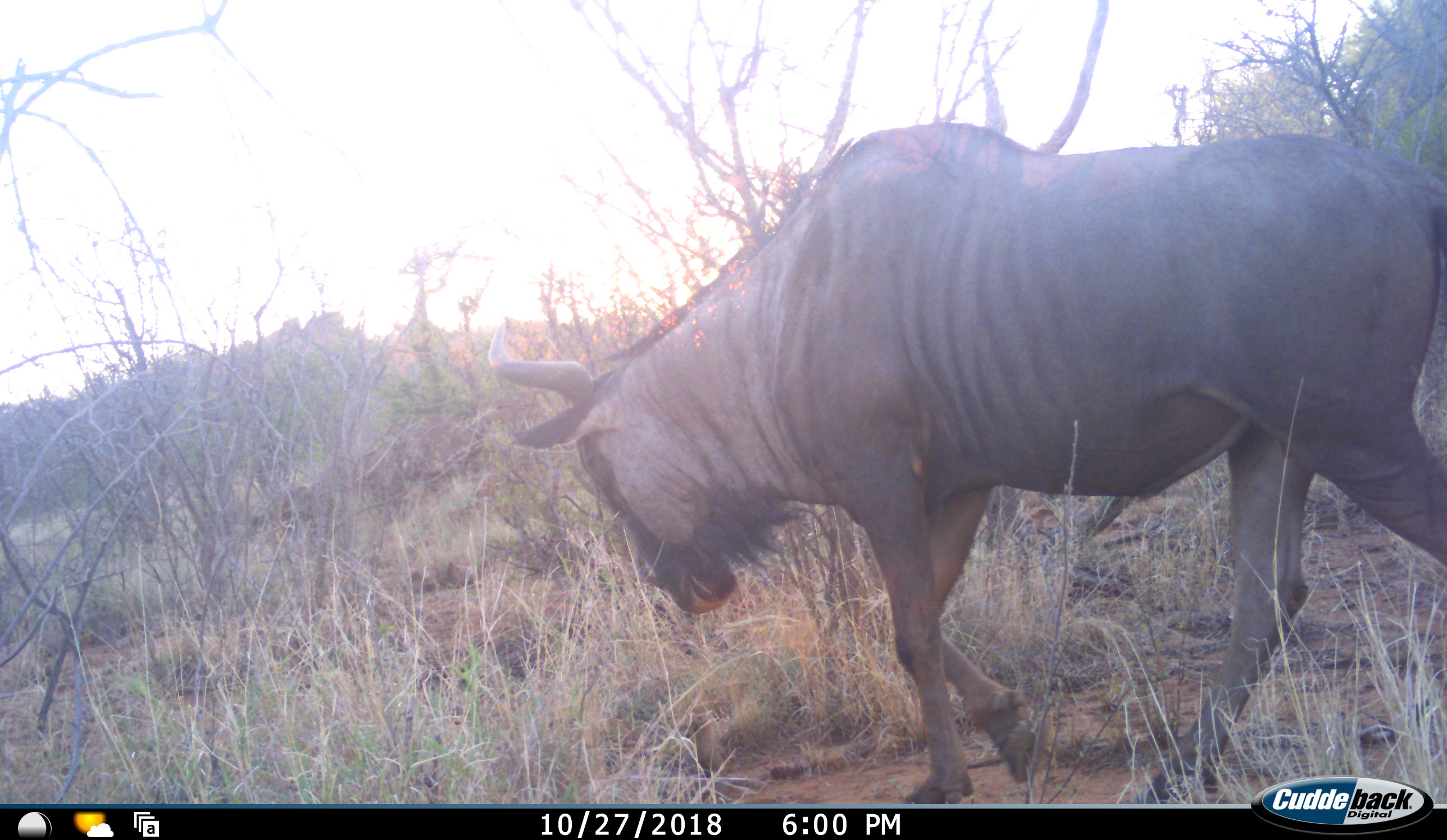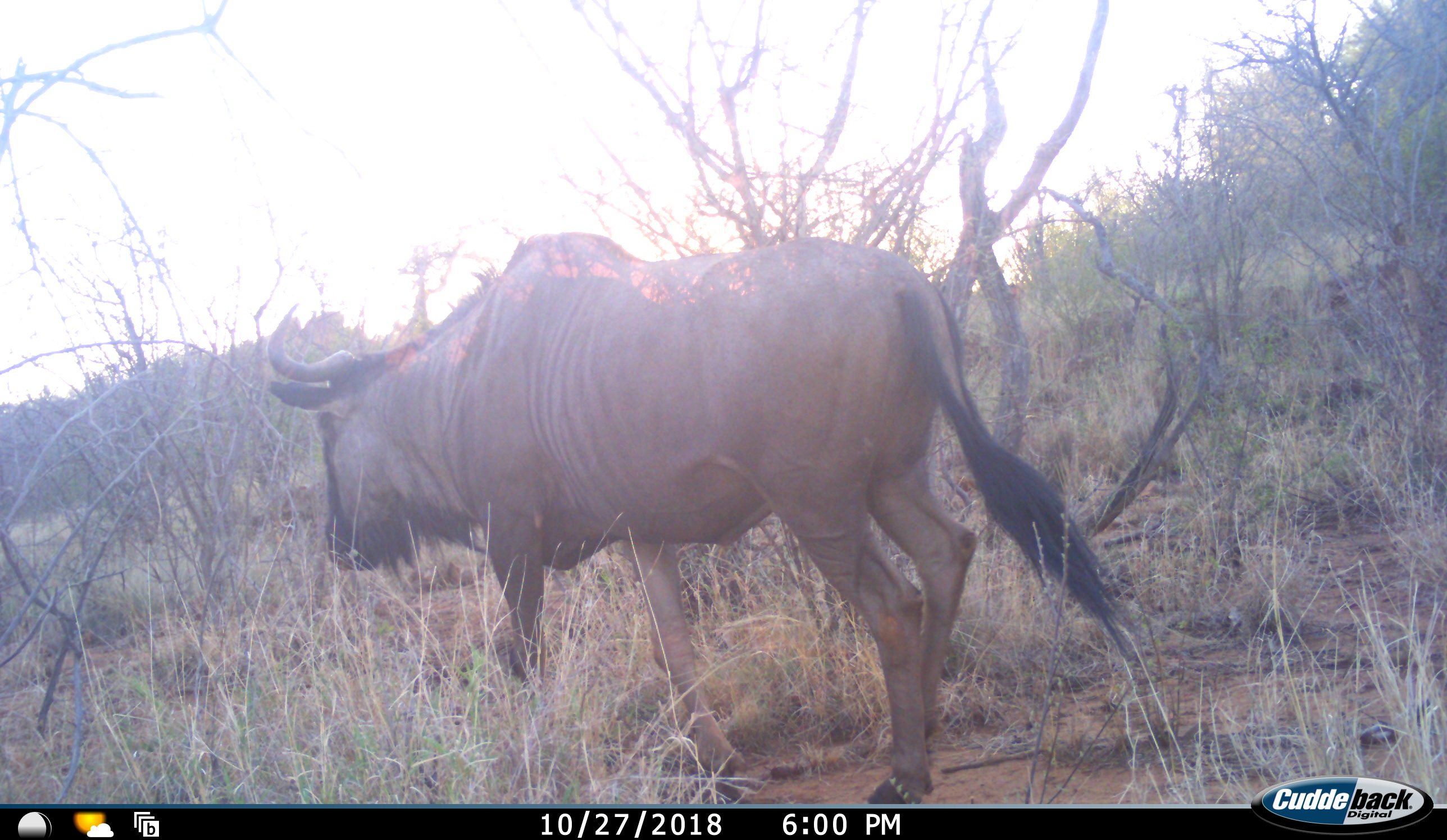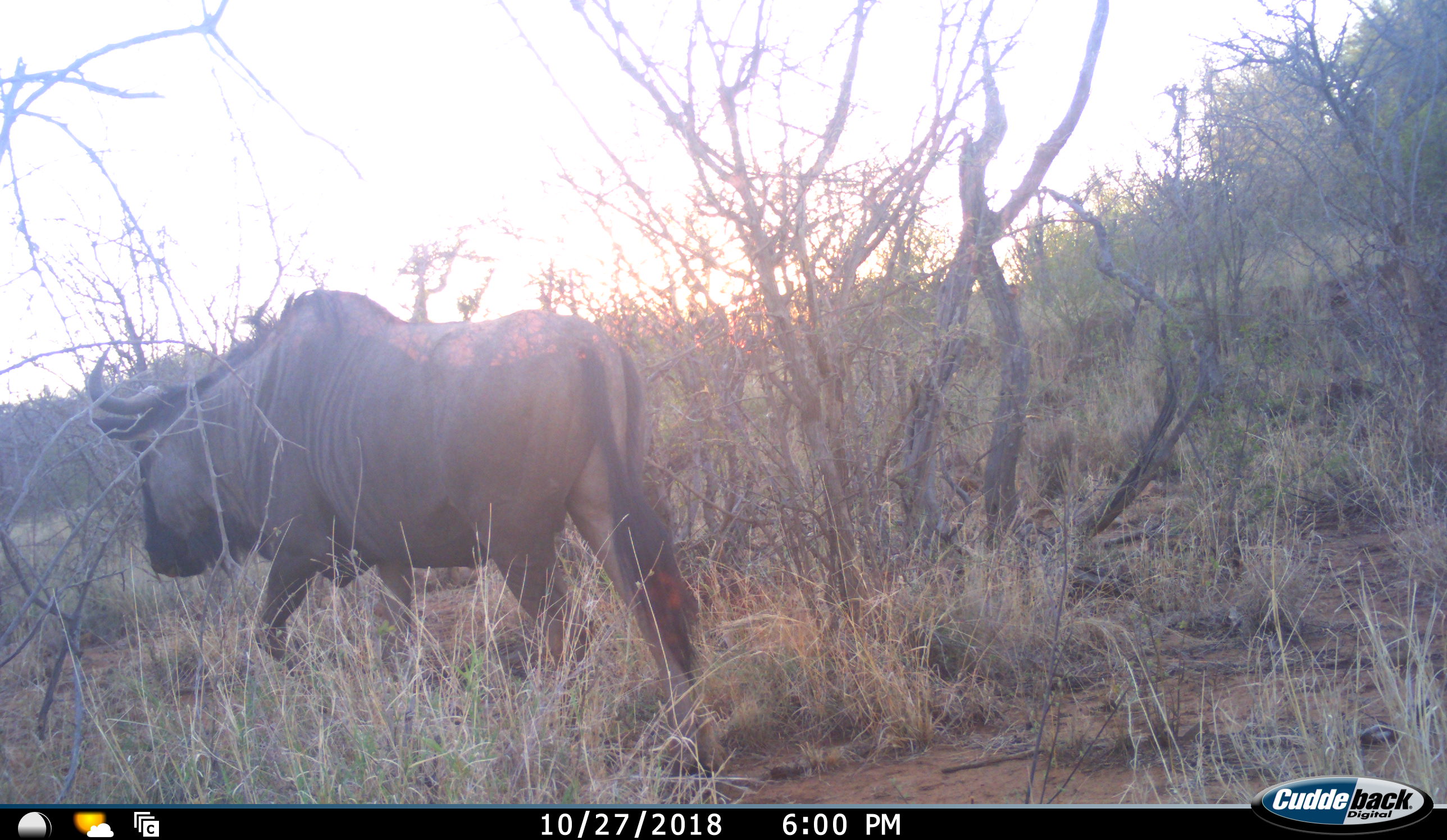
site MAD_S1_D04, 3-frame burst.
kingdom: Animalia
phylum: Chordata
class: Mammalia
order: Artiodactyla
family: Bovidae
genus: Connochaetes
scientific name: Connochaetes taurinus taurinus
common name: blue wildebeest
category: wildebeestblue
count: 1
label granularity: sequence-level